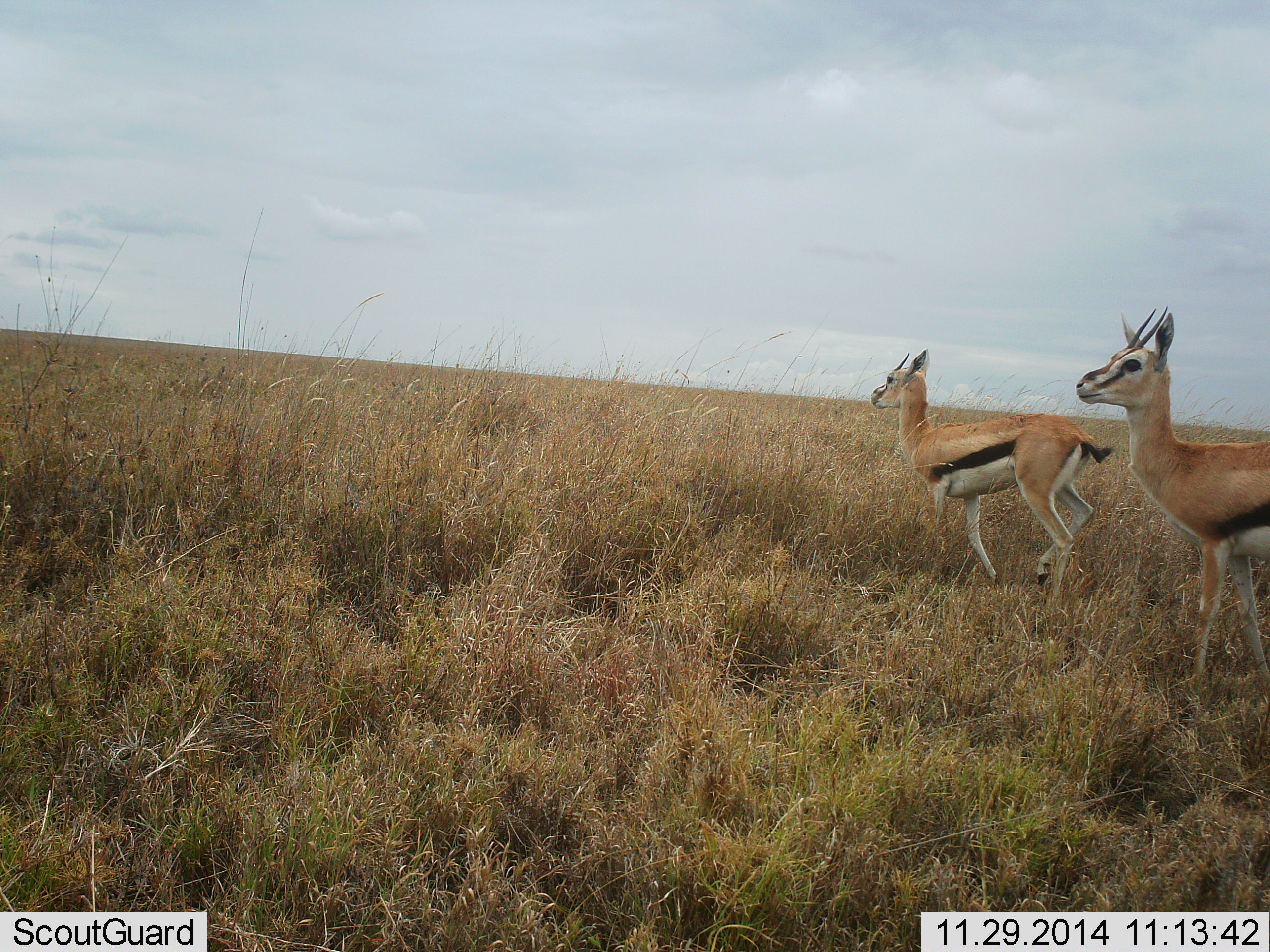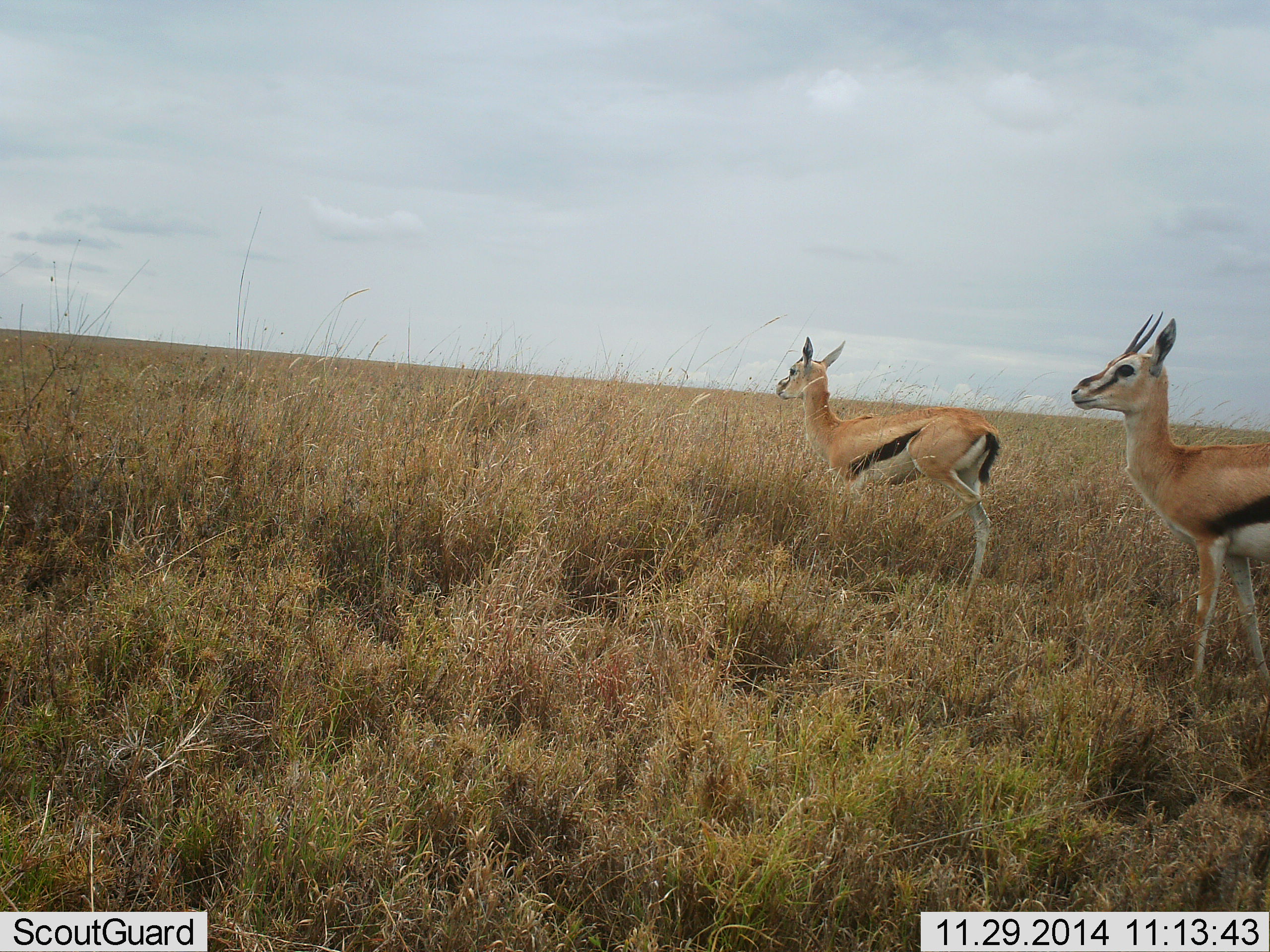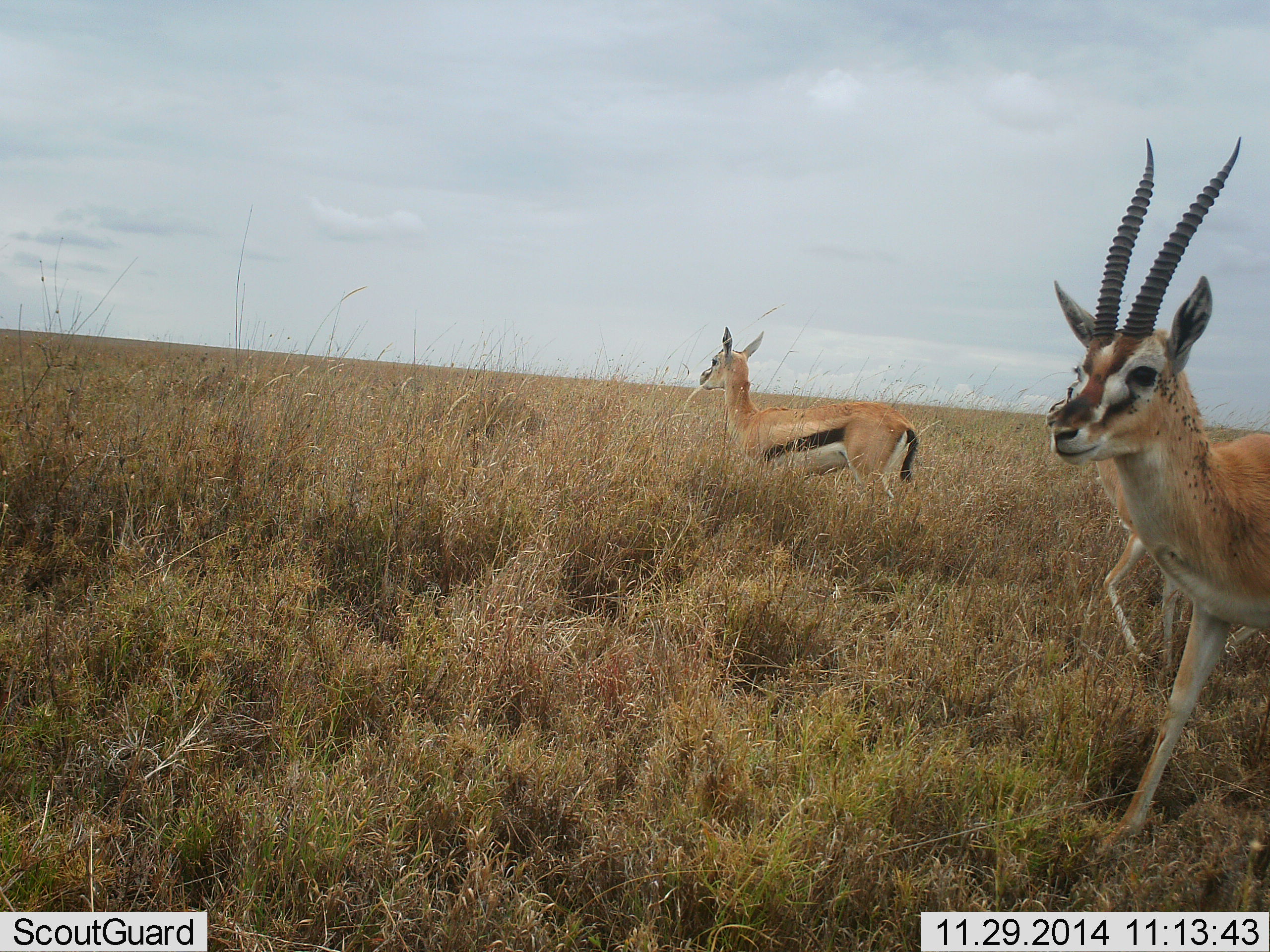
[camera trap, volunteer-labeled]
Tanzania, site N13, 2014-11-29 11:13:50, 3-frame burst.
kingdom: Animalia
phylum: Chordata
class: Mammalia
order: Artiodactyla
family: Bovidae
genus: Eudorcas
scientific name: Eudorcas thomsonii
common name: thomson's gazelle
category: gazellethomsons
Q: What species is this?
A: Gazellethomsons (thomson's gazelle) (Eudorcas thomsonii).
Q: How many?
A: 2.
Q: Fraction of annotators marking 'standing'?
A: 40%.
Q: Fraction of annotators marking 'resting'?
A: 0%.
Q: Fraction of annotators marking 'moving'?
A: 60%.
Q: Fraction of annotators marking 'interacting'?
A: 10%.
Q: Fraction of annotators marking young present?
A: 0%.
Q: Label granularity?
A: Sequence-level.